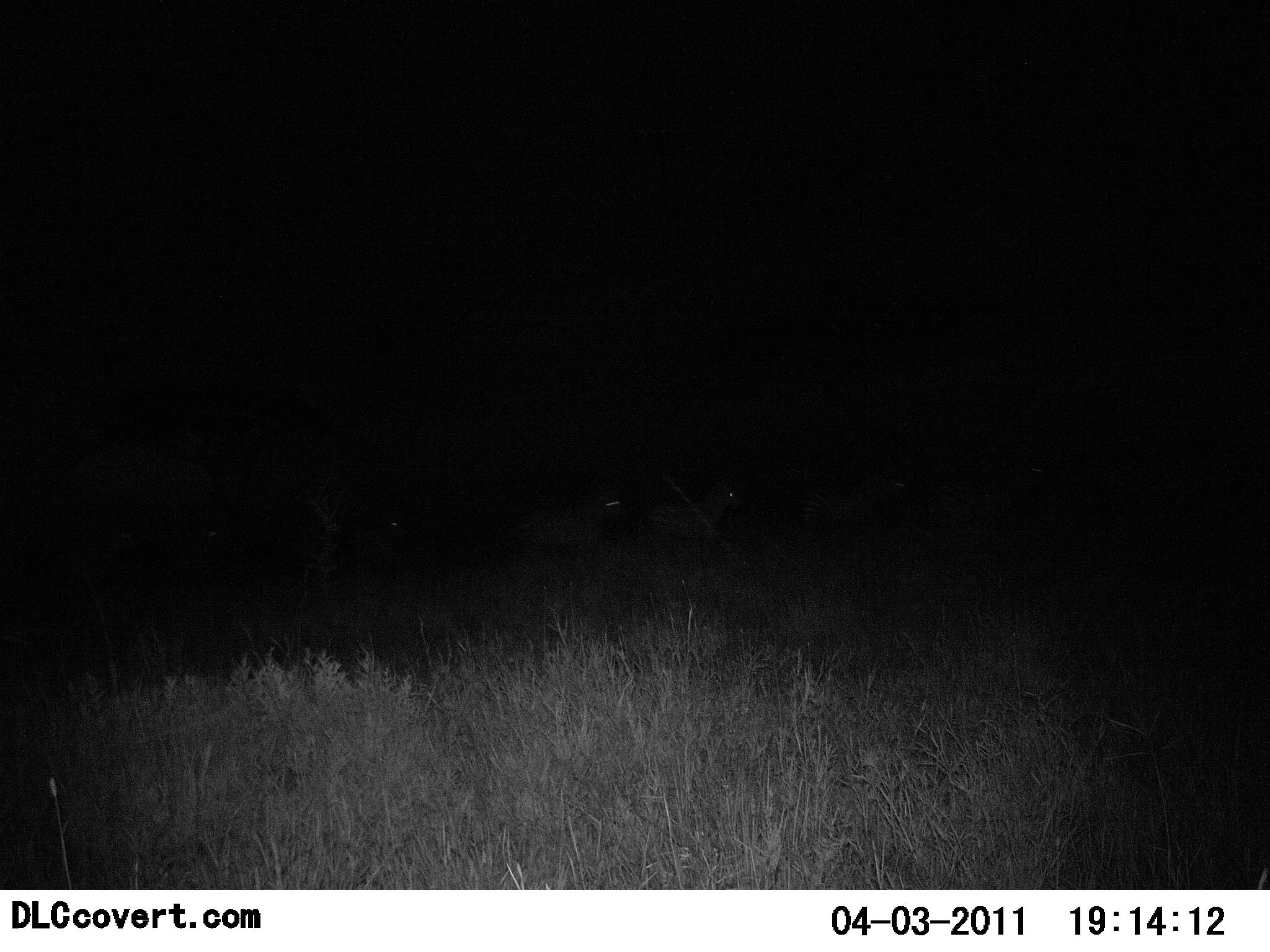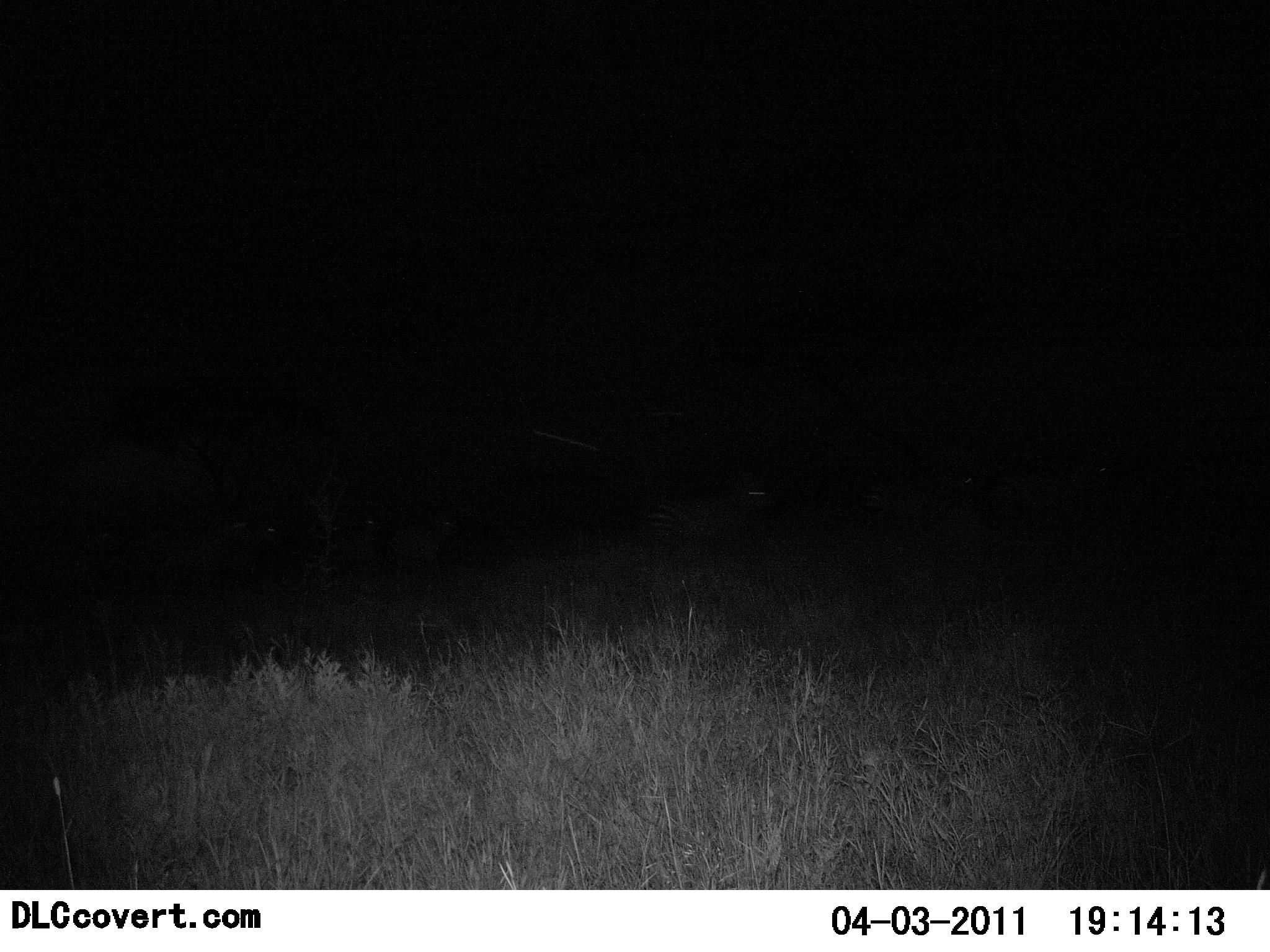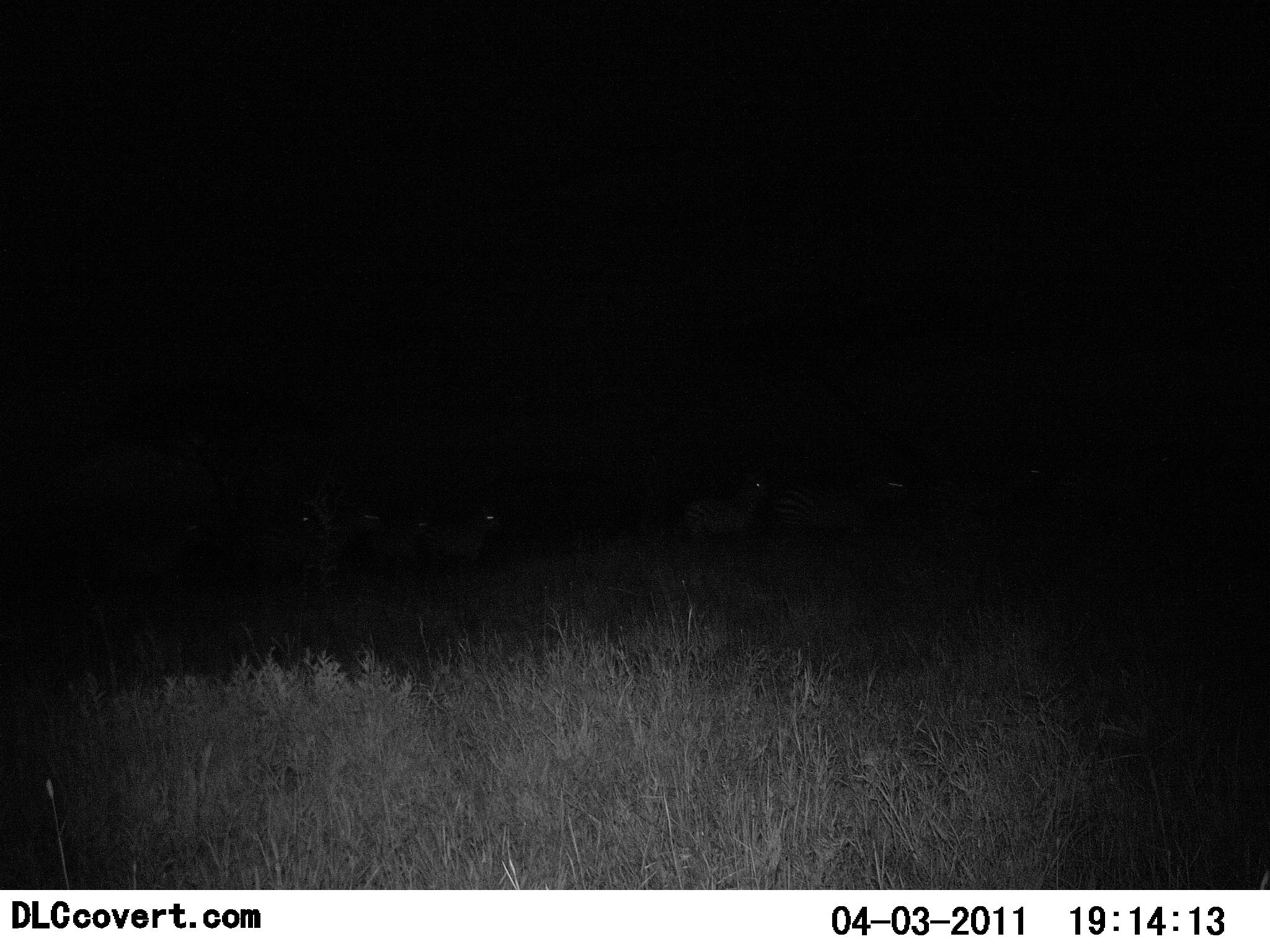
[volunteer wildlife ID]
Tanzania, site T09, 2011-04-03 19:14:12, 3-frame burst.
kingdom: Animalia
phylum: Chordata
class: Mammalia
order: Perissodactyla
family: Equidae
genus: Equus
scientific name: Equus quagga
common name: plains zebra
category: zebra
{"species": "zebra (plains zebra) (Equus quagga)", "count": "8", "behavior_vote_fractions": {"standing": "8%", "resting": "0%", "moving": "100%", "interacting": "0%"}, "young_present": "0%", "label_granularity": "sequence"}